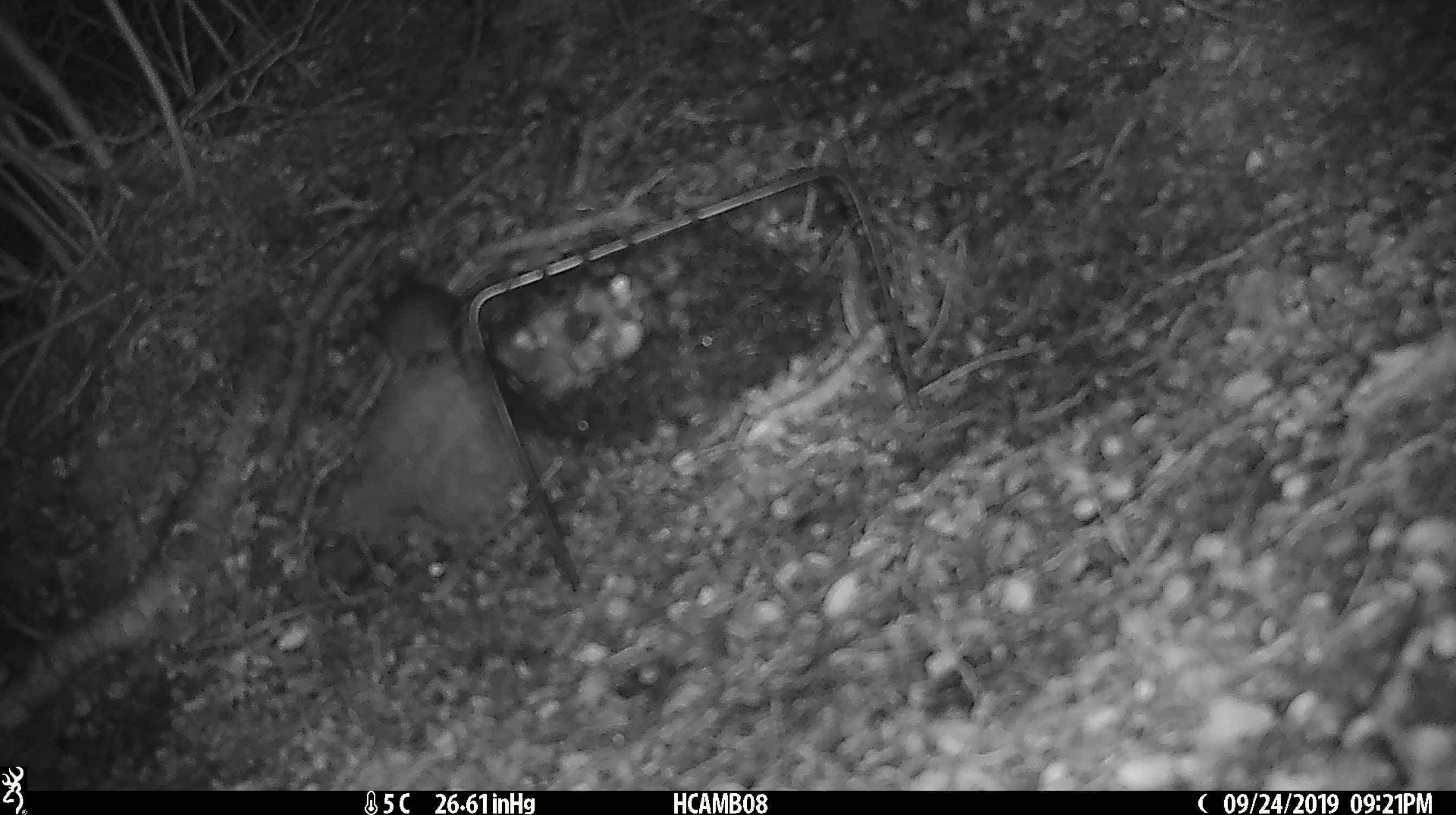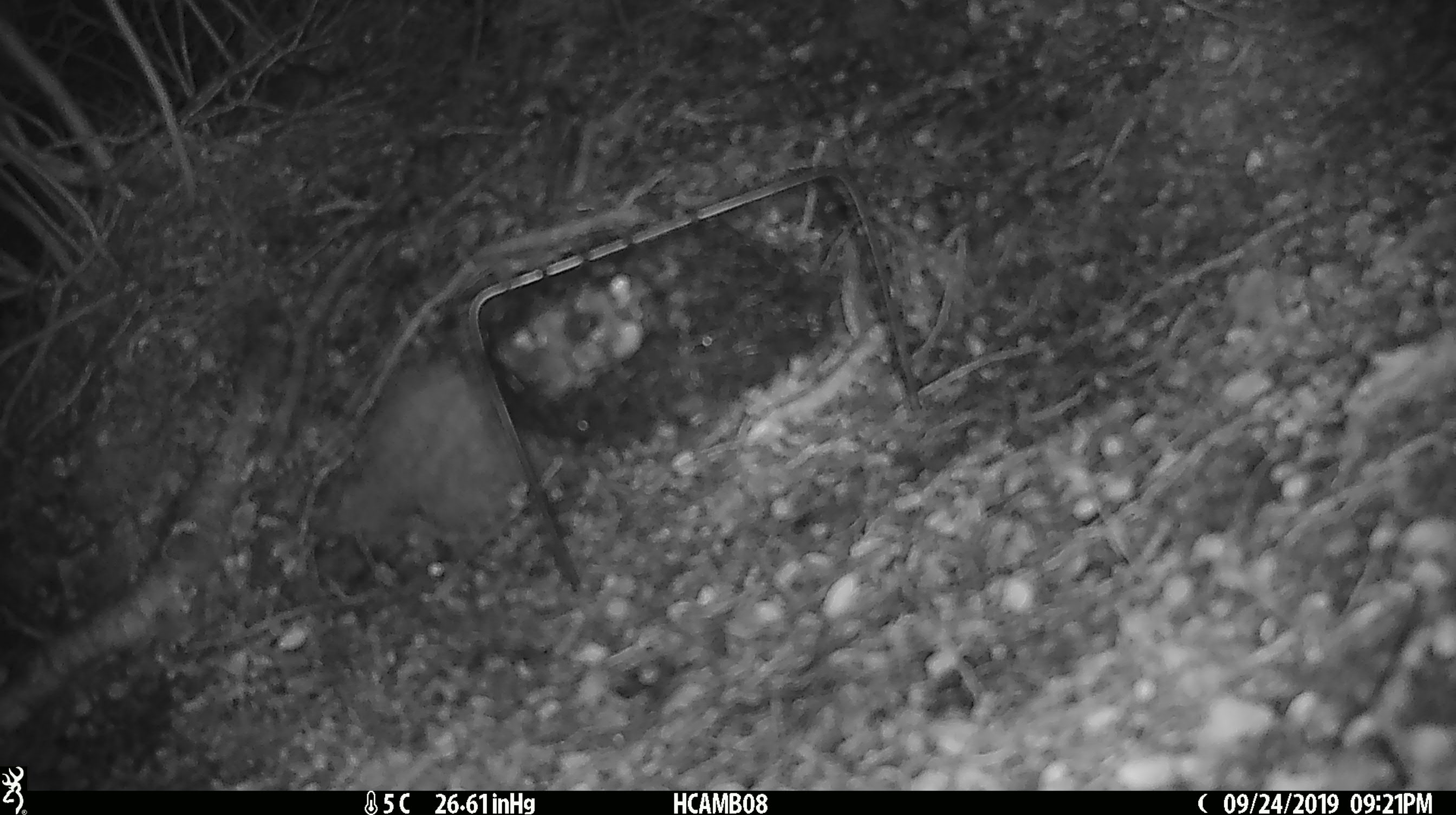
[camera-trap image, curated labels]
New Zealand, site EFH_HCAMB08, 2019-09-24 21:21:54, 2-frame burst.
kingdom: Animalia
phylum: Chordata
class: Mammalia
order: Rodentia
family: Muridae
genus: Mus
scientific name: Mus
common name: mouse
Mouse (Mus).